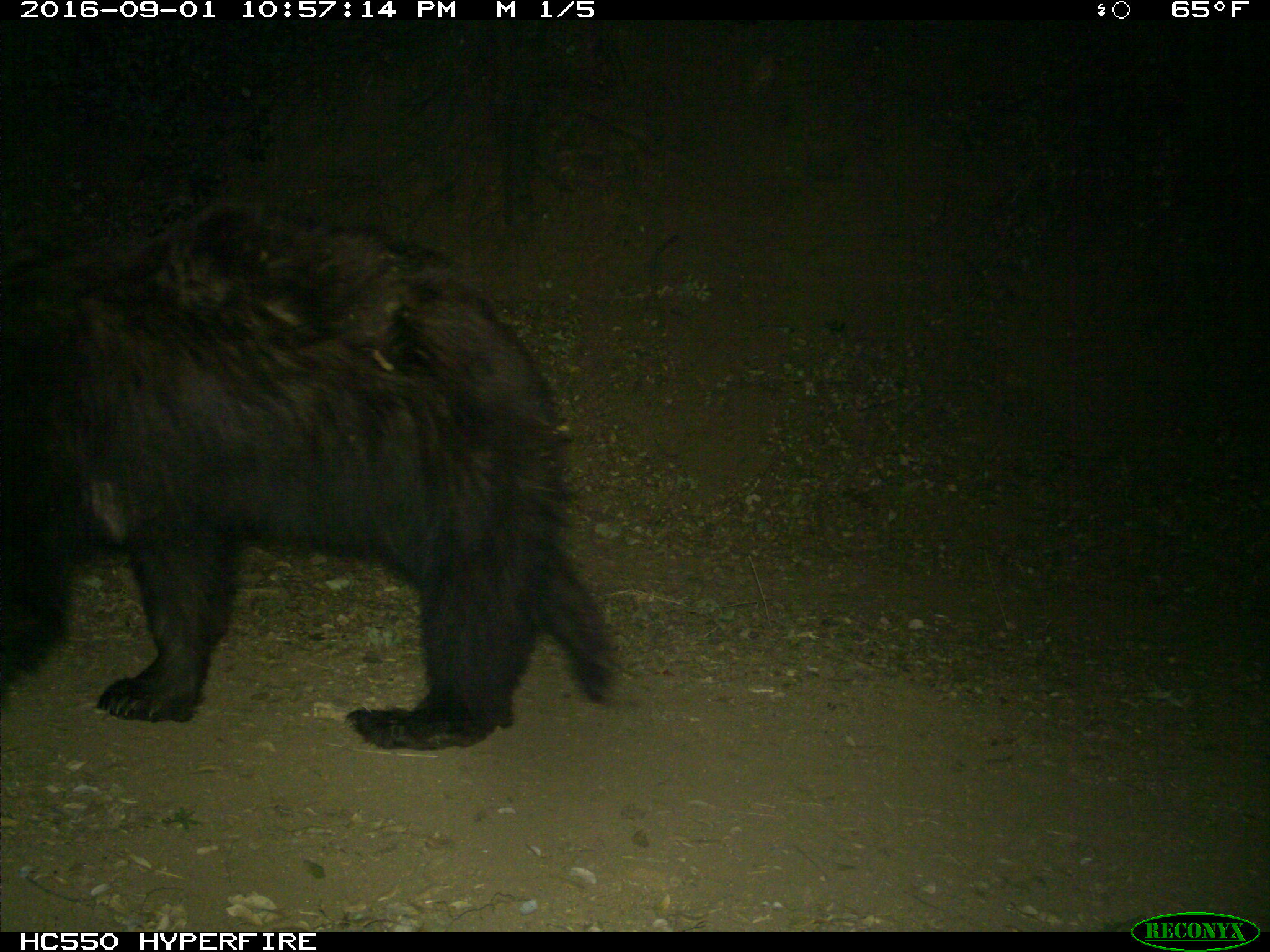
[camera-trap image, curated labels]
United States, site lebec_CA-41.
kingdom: Animalia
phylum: Chordata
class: Mammalia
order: Carnivora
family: Ursidae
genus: Ursus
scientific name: Ursus americanus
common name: american black bear